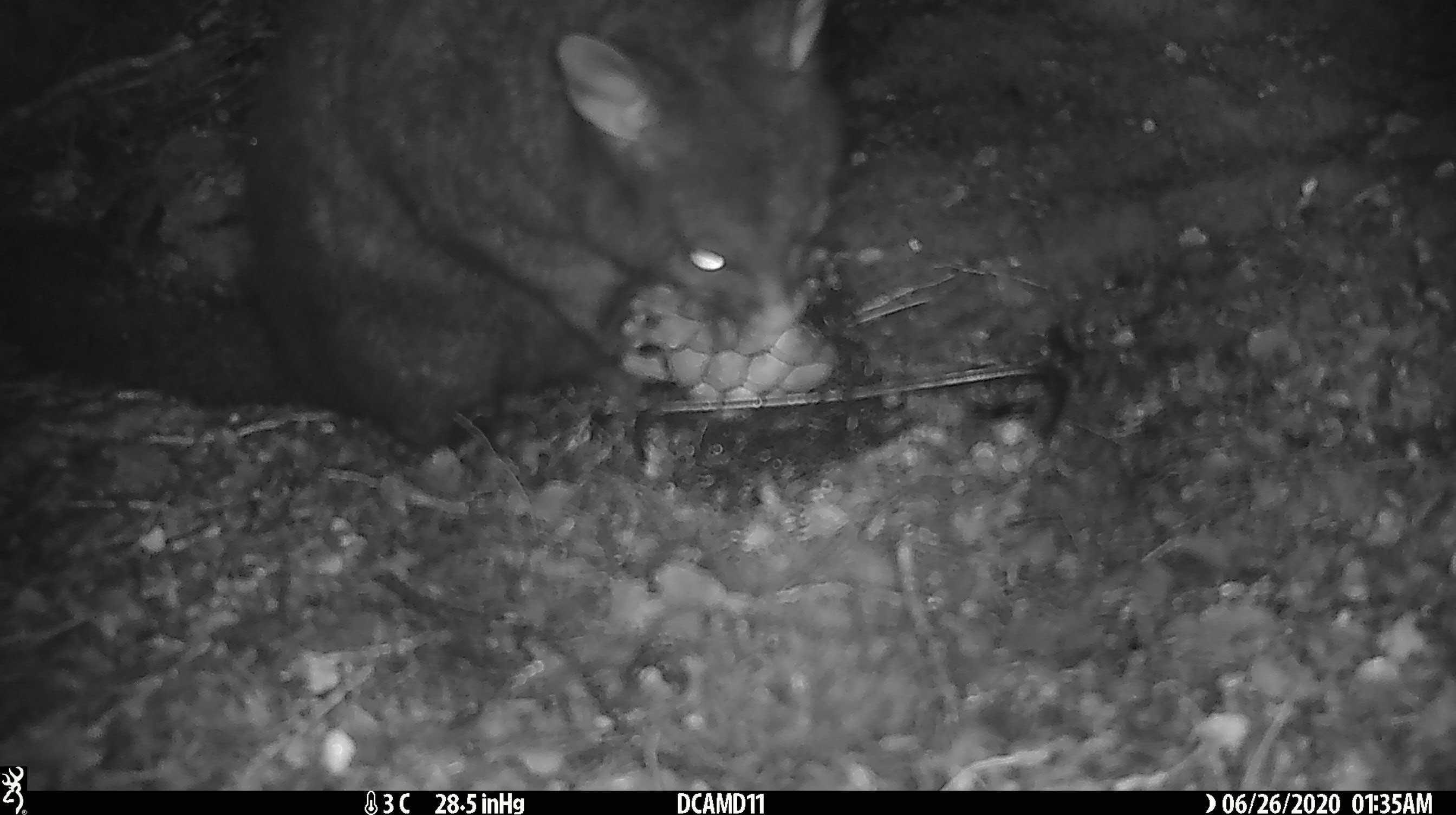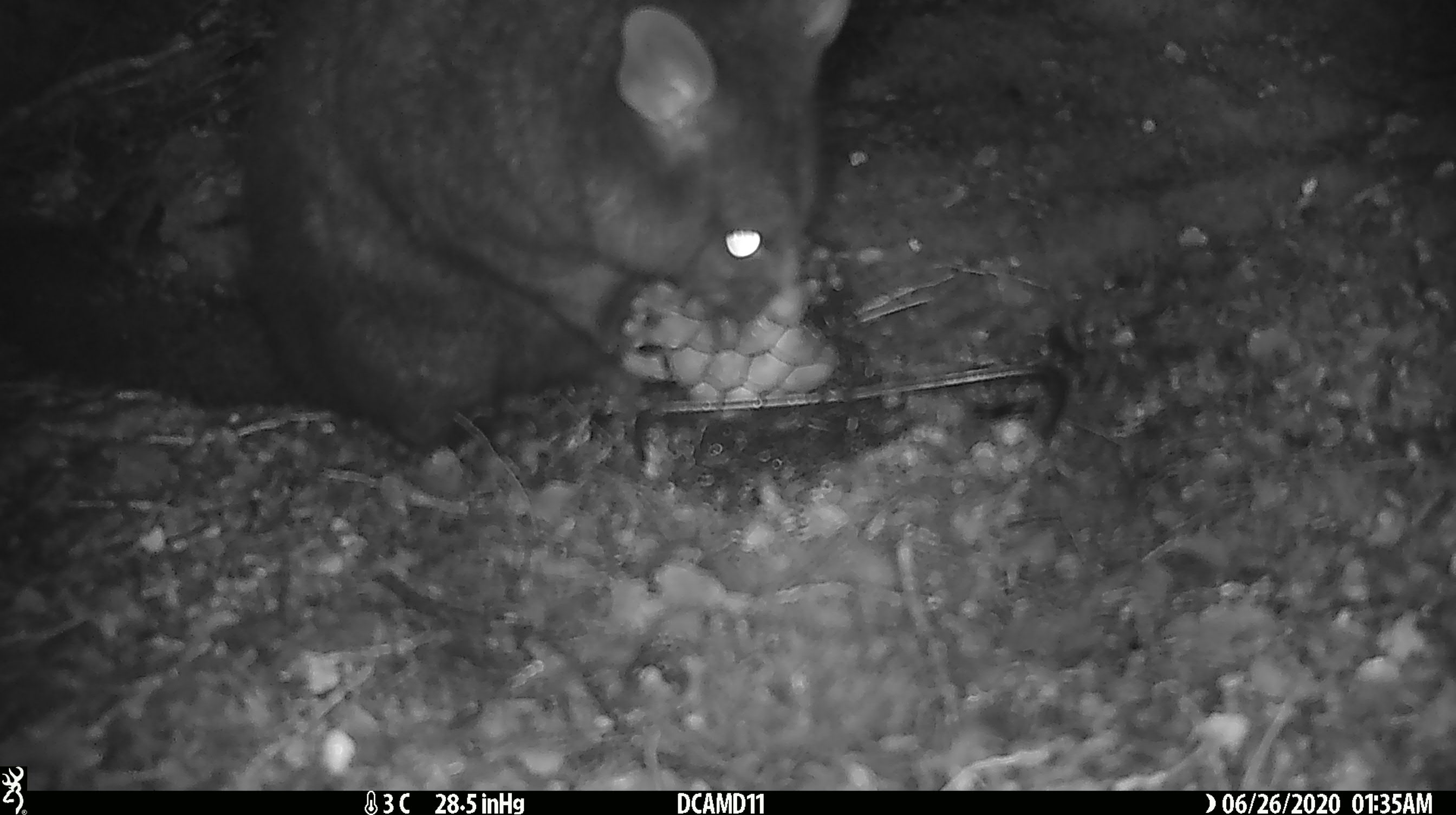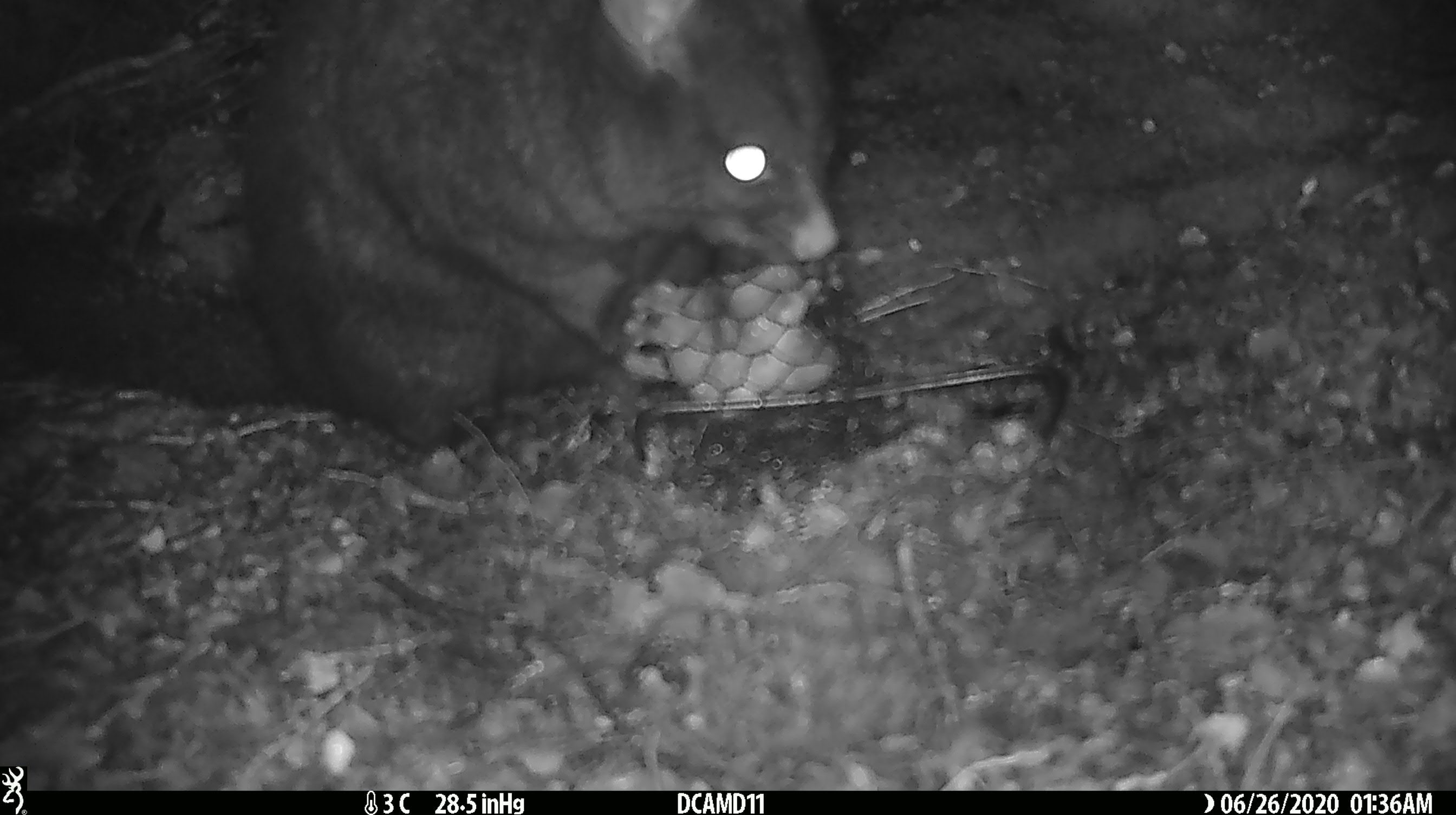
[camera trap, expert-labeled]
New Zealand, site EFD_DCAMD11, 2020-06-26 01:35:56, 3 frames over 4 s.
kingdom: Animalia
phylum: Chordata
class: Mammalia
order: Diprotodontia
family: Phalangeridae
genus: Trichosurus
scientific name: Trichosurus vulpecula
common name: common brushtail possum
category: possum